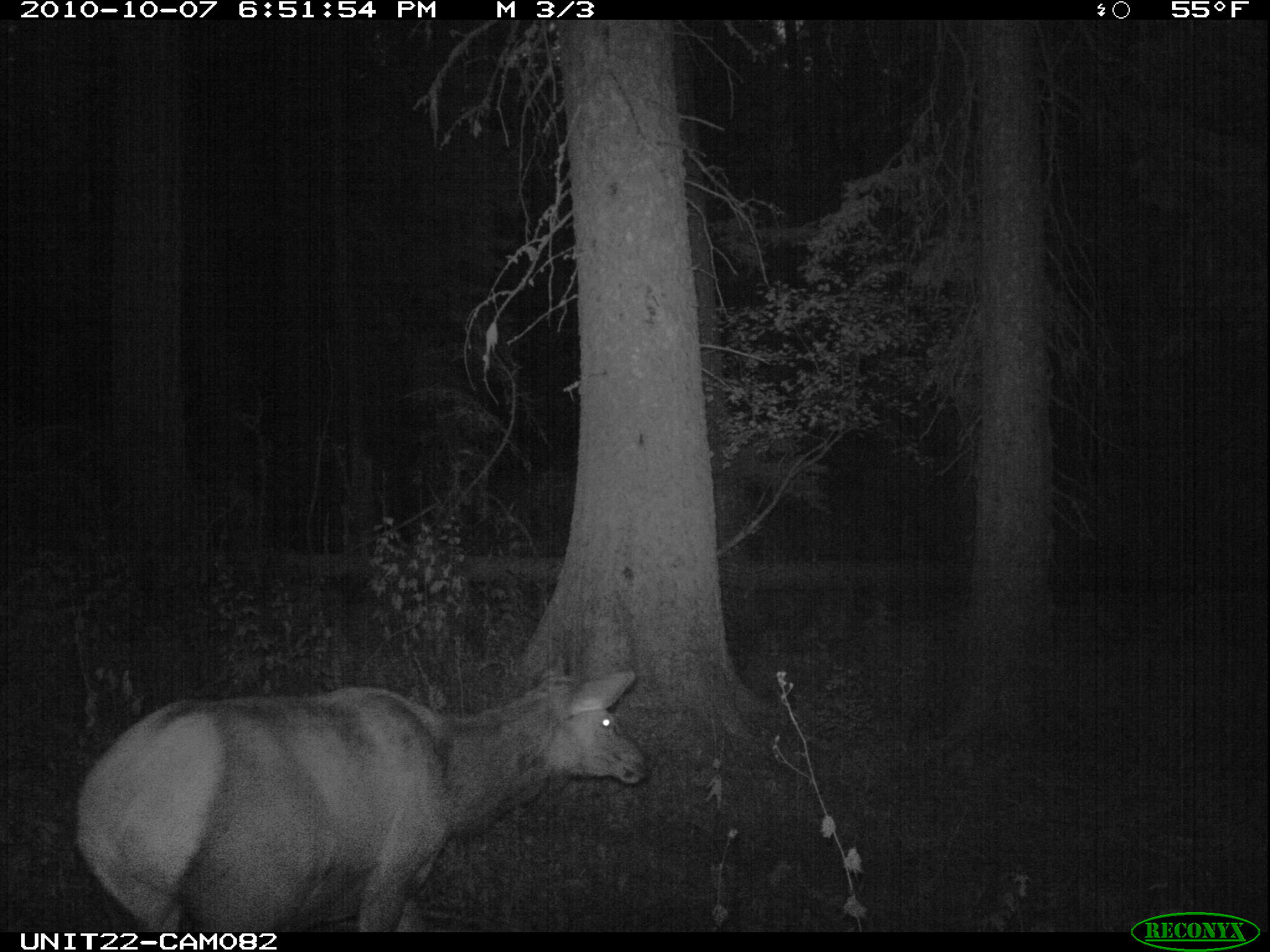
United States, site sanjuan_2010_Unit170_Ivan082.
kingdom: Animalia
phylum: Chordata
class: Mammalia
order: Artiodactyla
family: Cervidae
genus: Cervus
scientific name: Cervus elaphus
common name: red deer